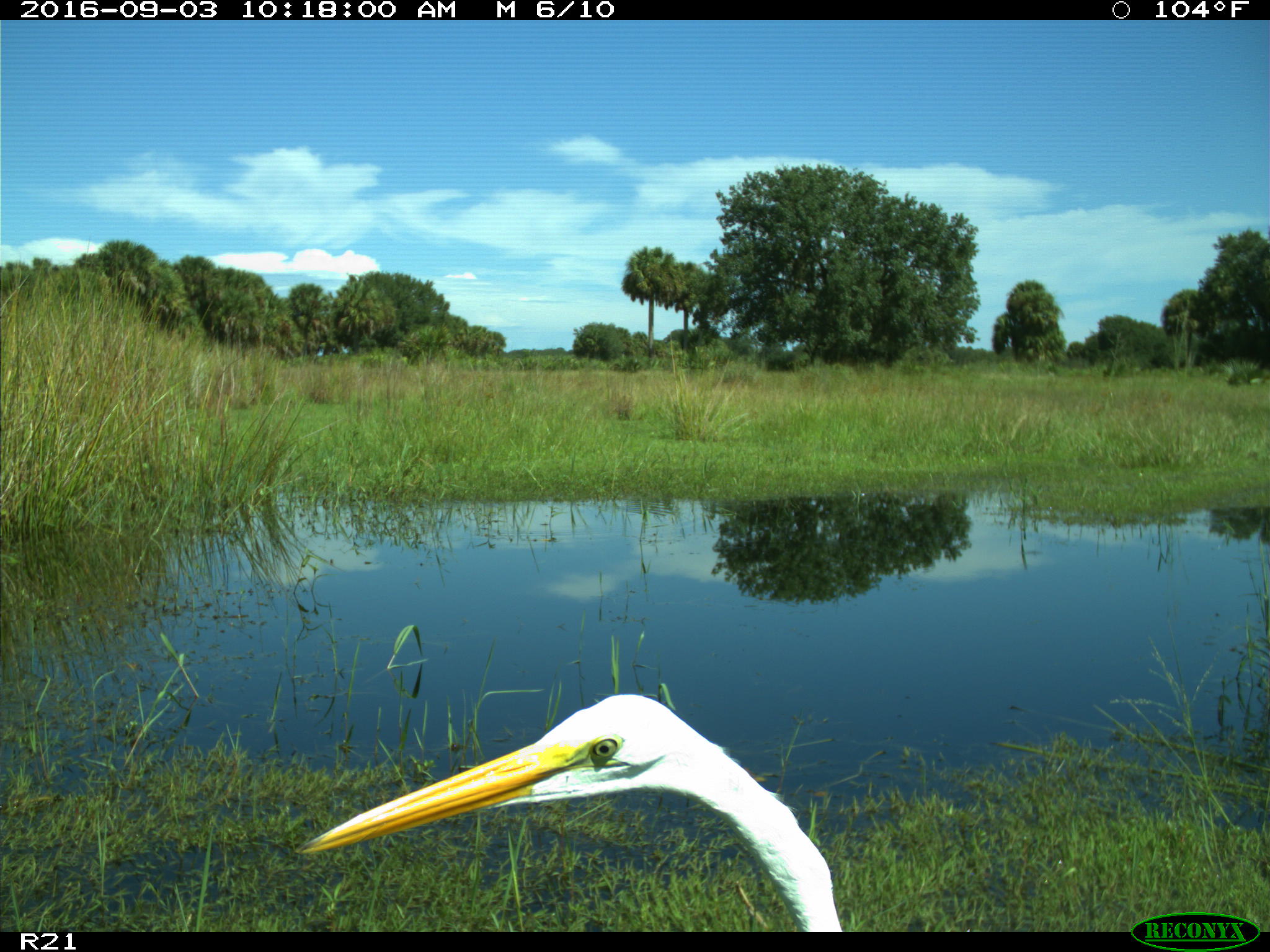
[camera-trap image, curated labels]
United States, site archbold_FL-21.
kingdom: Animalia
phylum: Chordata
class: Aves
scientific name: Aves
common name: birds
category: unidentified bird